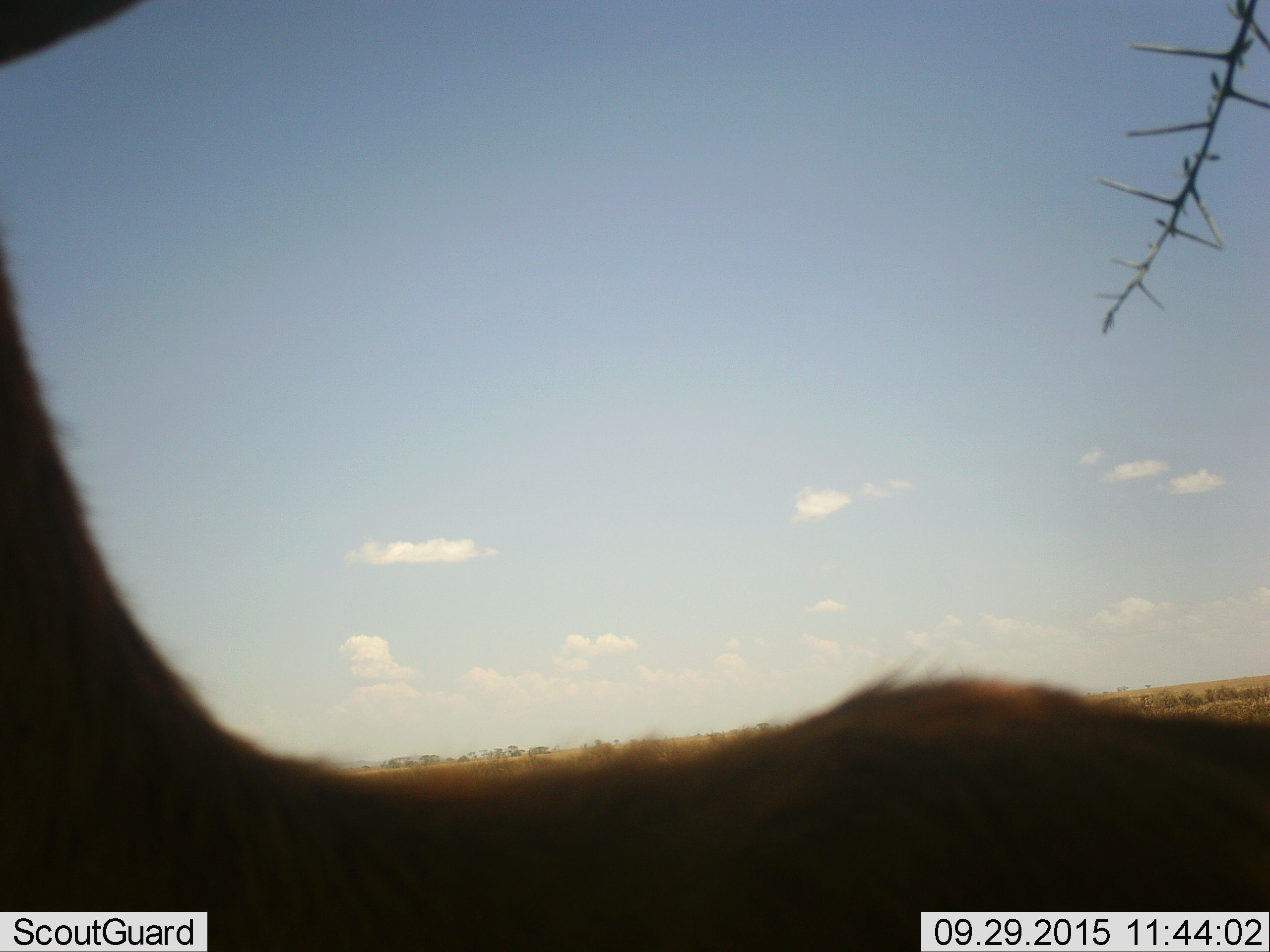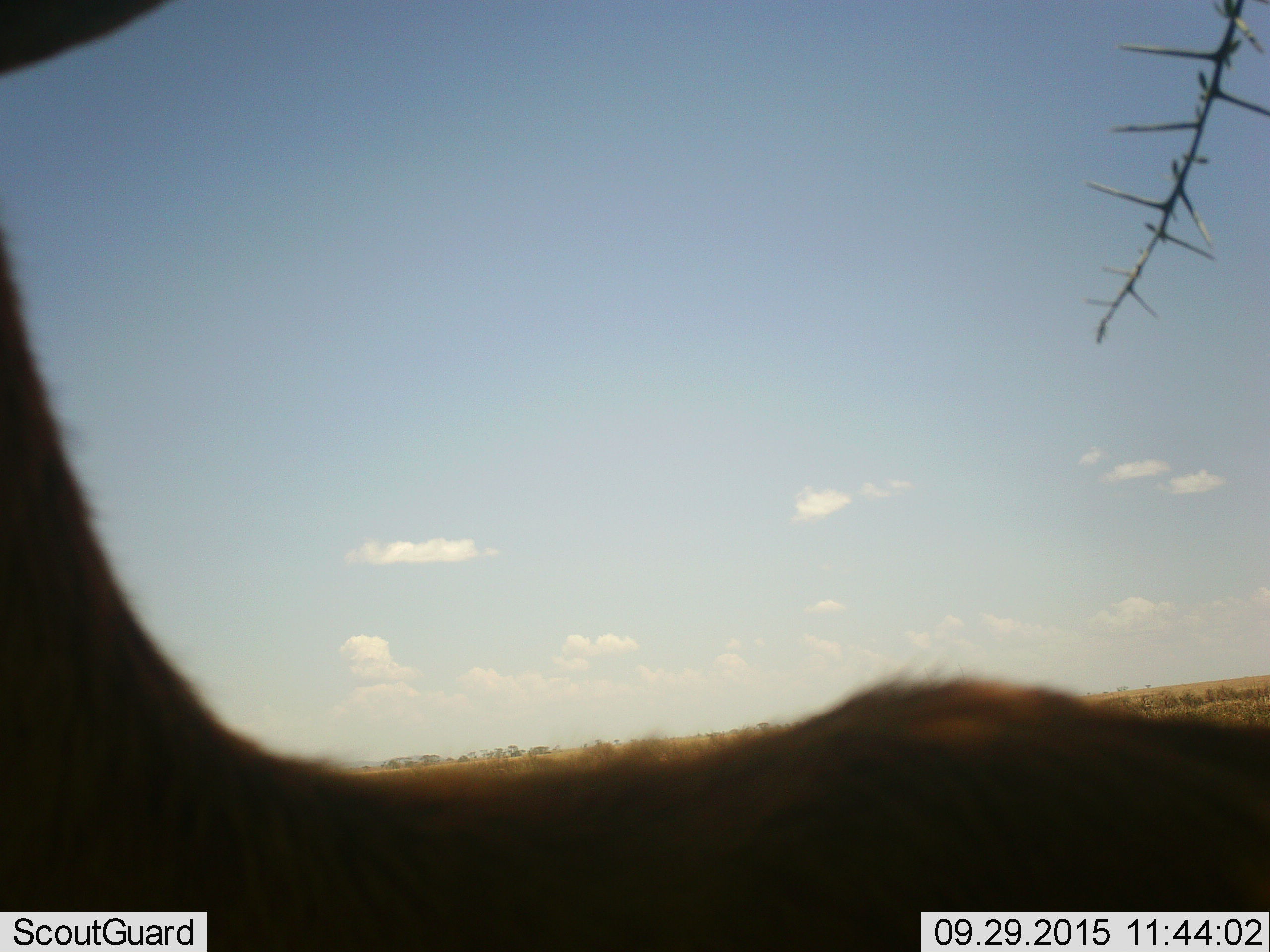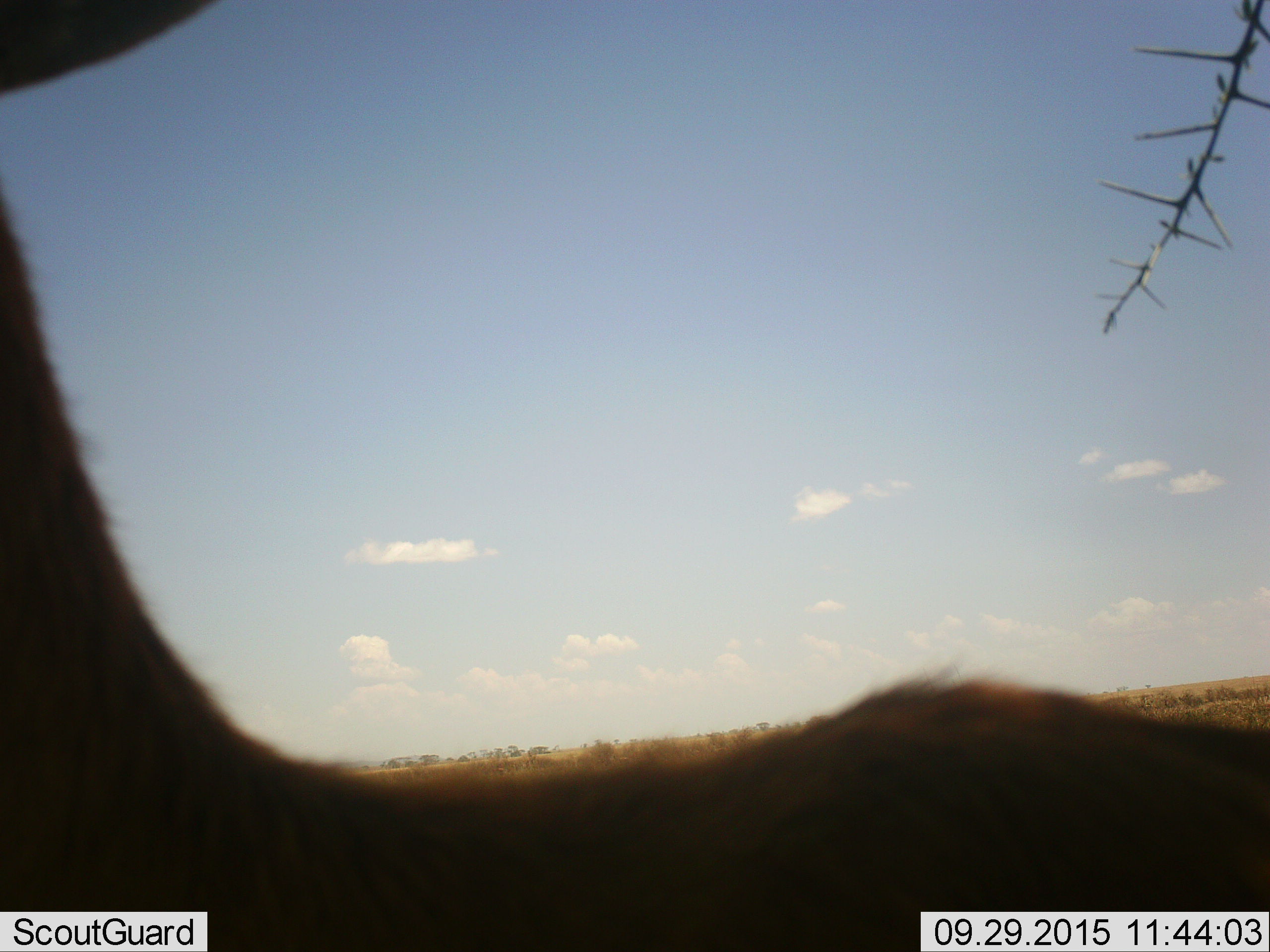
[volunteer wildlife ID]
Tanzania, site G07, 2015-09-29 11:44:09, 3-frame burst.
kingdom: Animalia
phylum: Chordata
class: Mammalia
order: Artiodactyla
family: Bovidae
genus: Eudorcas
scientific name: Eudorcas thomsonii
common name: thomson's gazelle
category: gazellethomsons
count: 1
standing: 100%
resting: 0%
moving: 14%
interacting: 0%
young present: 0%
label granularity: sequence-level